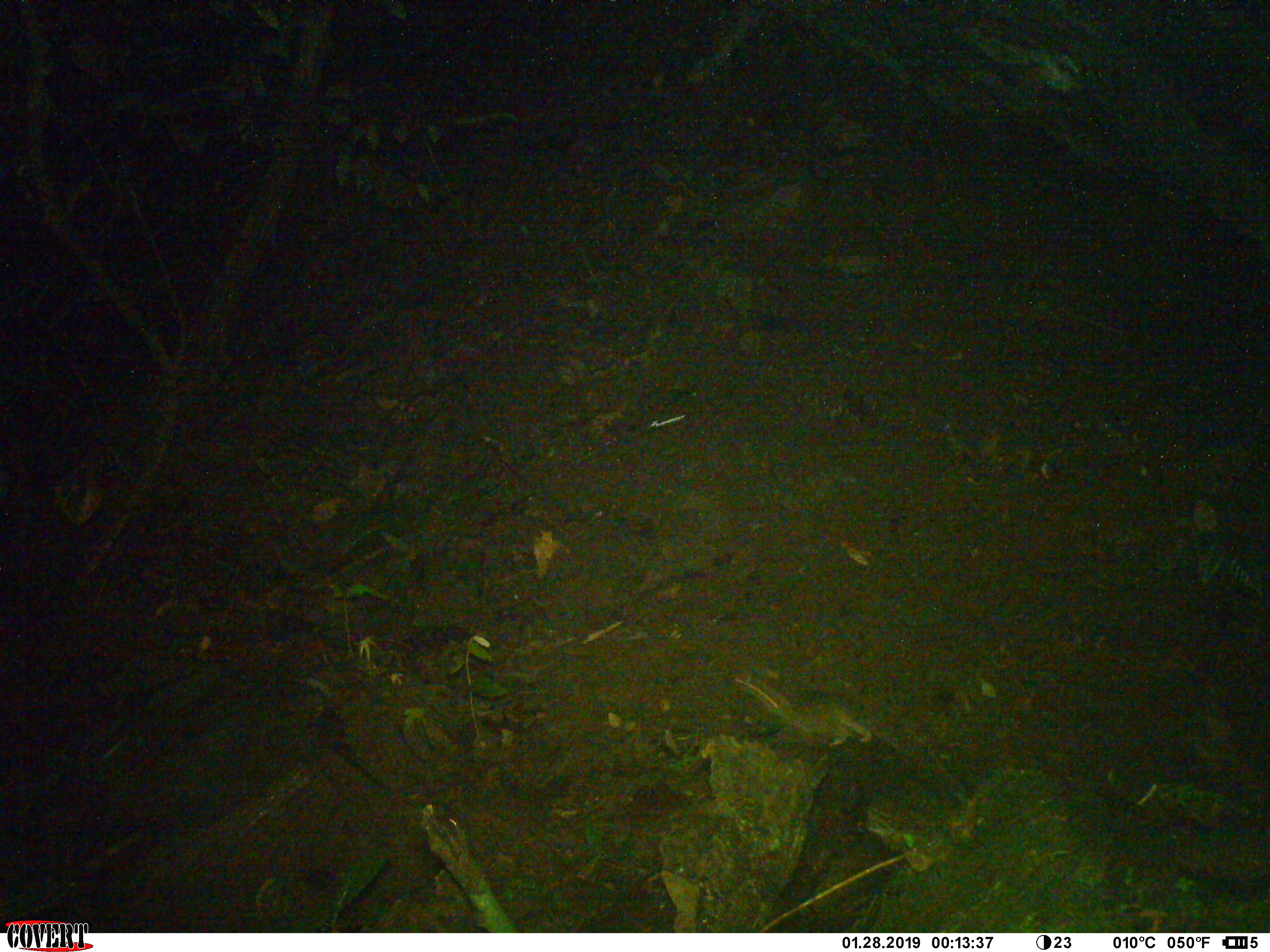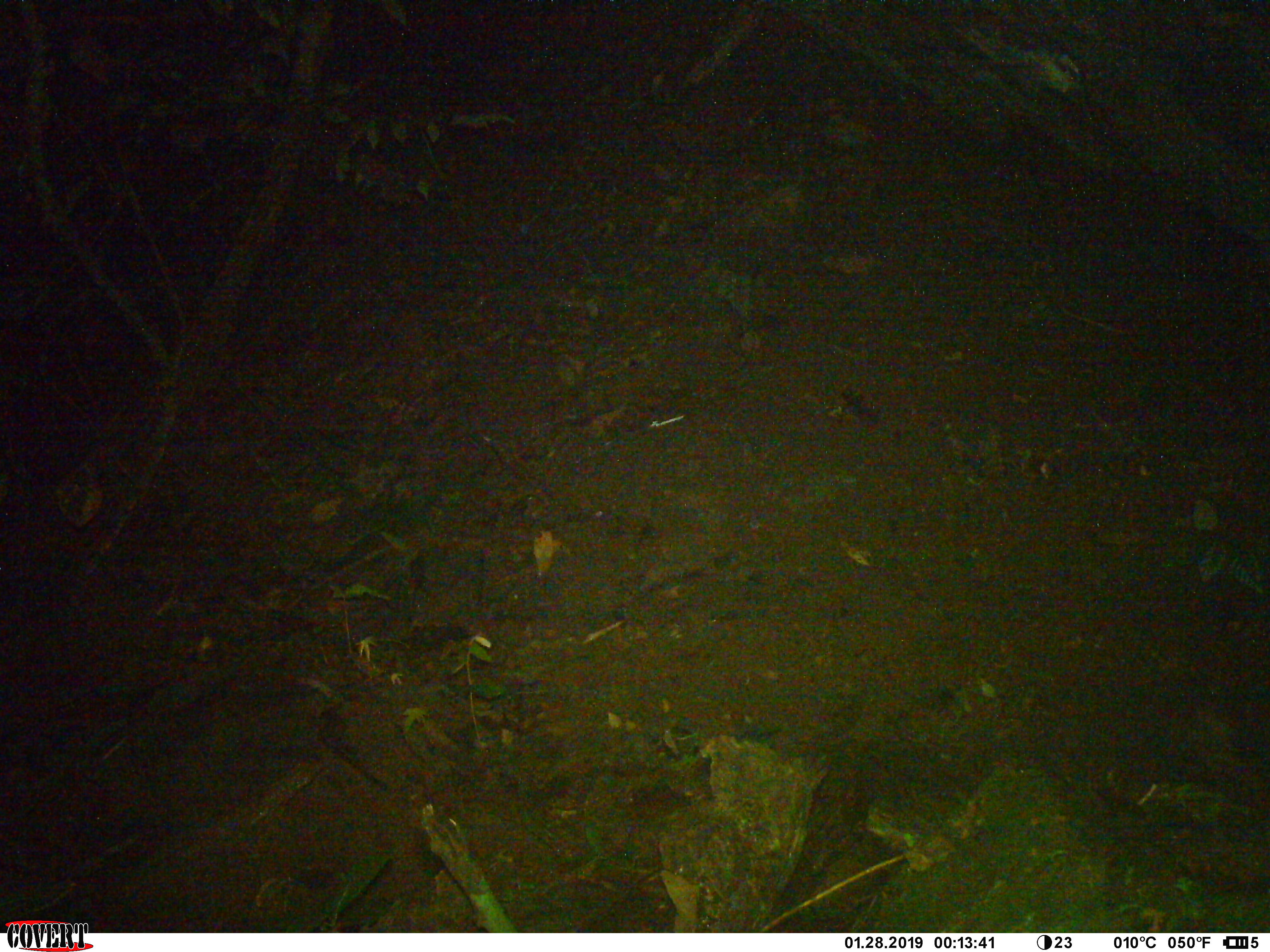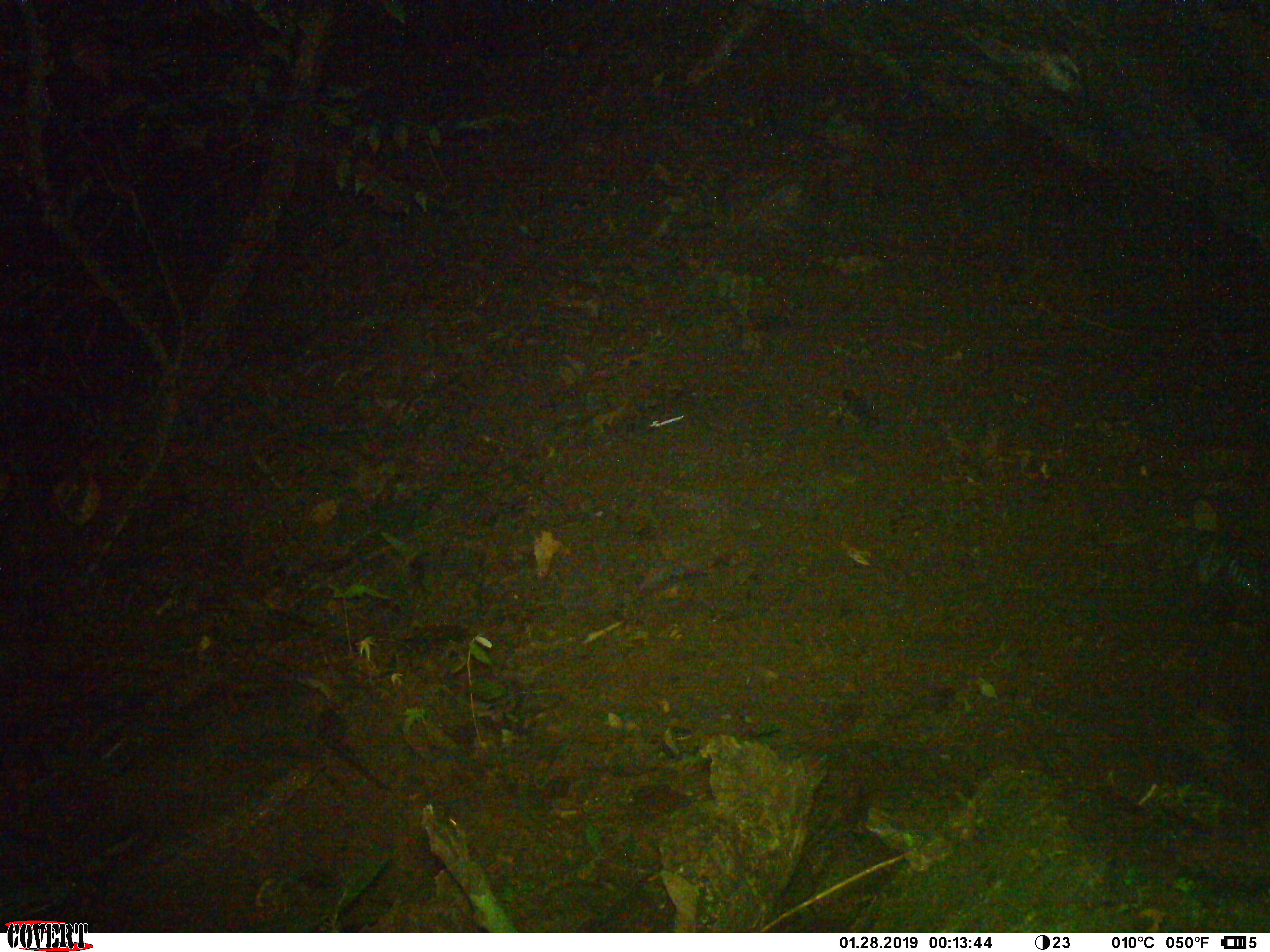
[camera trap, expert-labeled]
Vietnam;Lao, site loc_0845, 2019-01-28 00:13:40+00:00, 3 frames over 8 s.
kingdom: Animalia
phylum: Chordata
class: Mammalia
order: Rodentia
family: Muridae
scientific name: Muridae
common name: old-world mice and rats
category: unidentified murid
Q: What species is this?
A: Unidentified murid (old-world mice and rats) (Muridae).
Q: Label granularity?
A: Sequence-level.